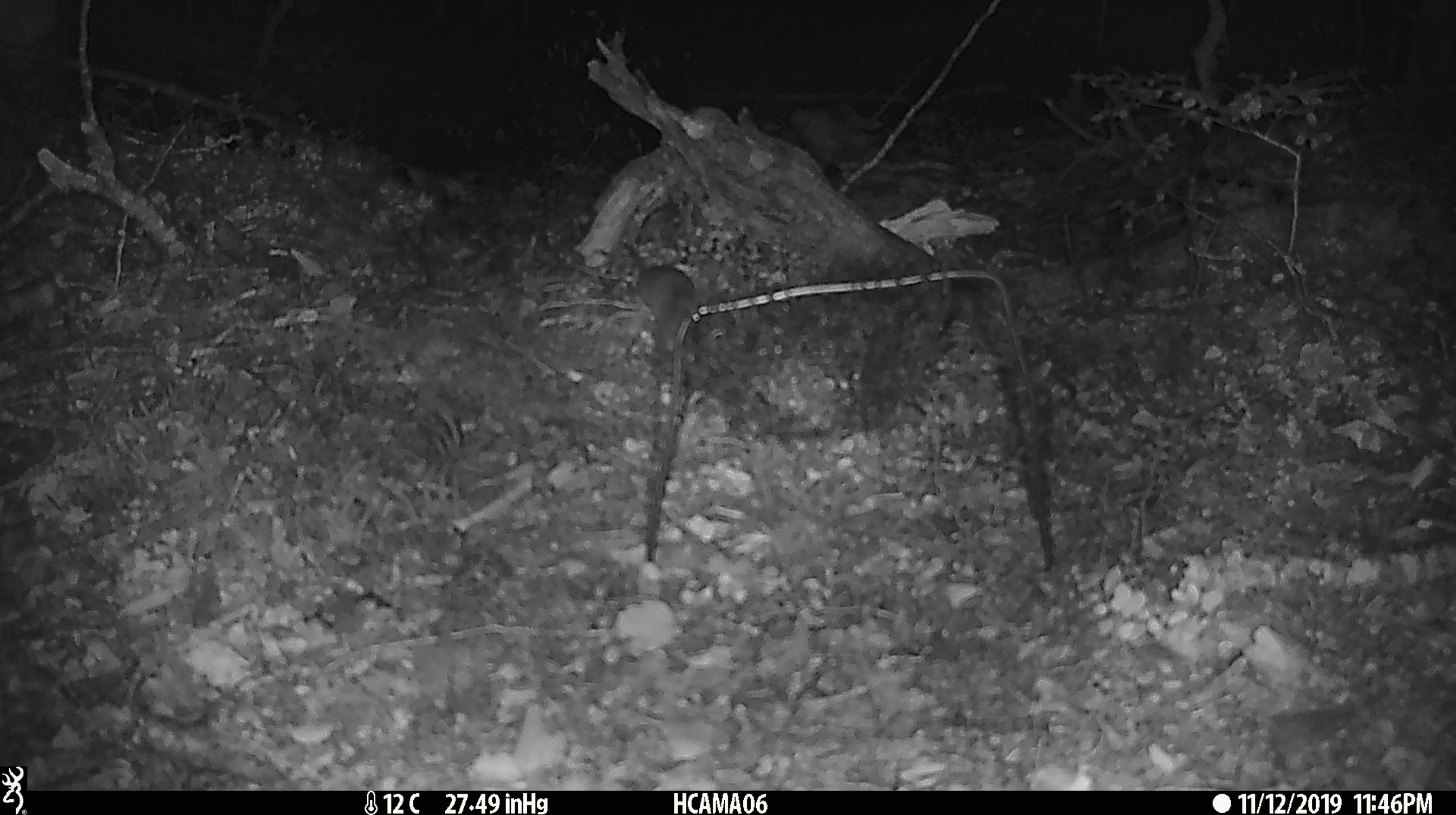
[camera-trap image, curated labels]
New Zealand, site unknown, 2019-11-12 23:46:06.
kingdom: Animalia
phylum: Chordata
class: Mammalia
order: Rodentia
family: Muridae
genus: Mus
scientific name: Mus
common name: mouse